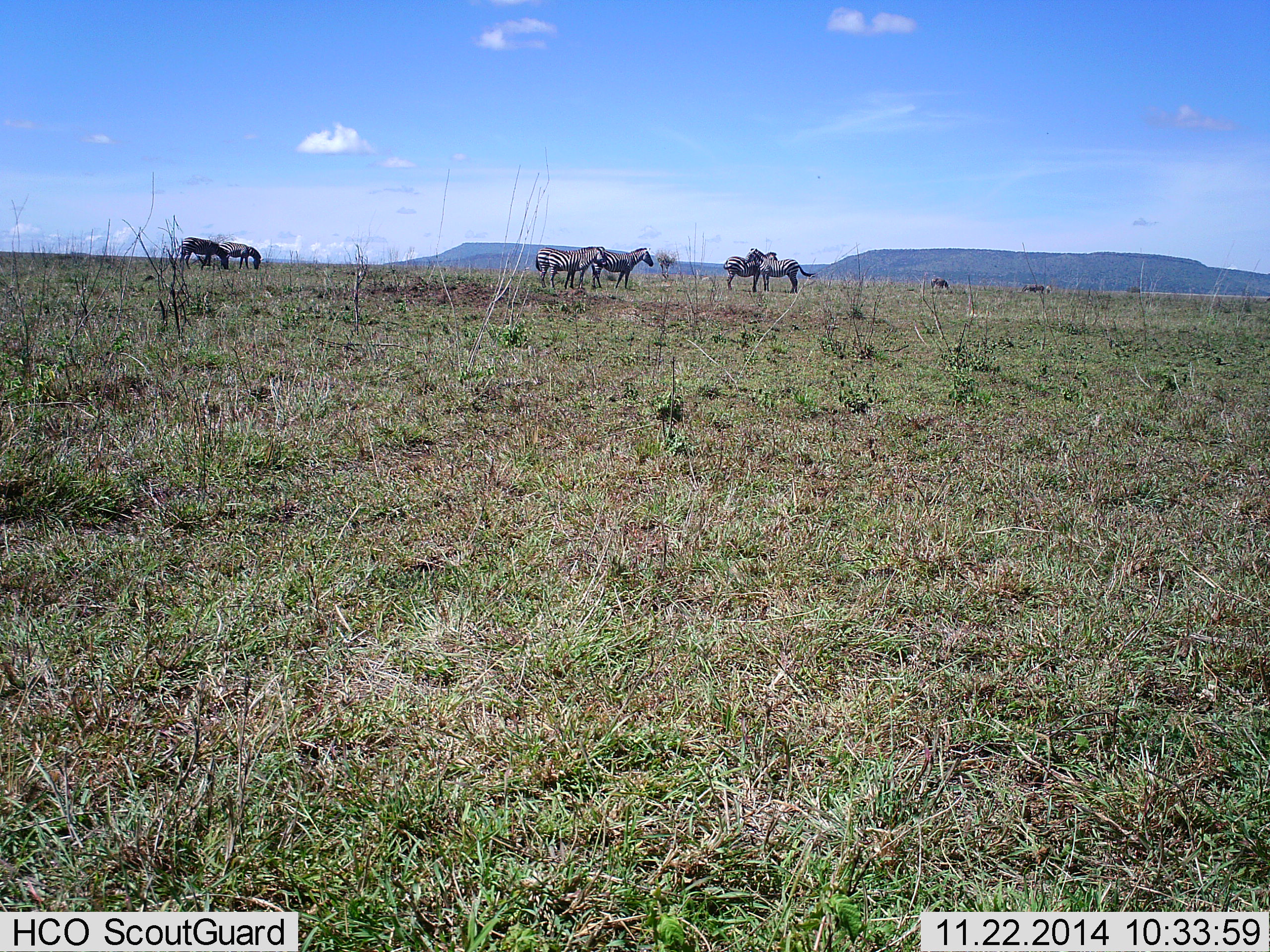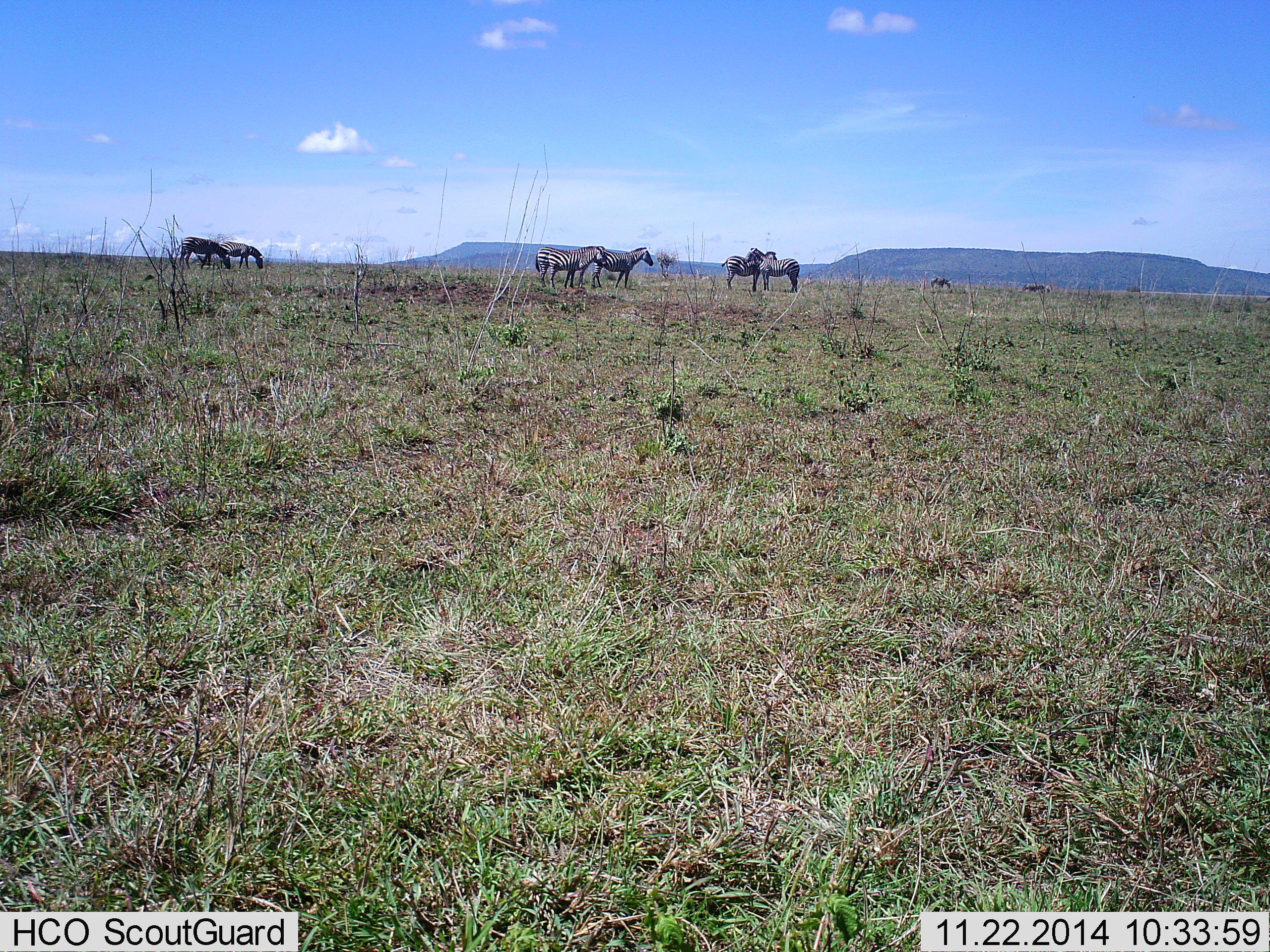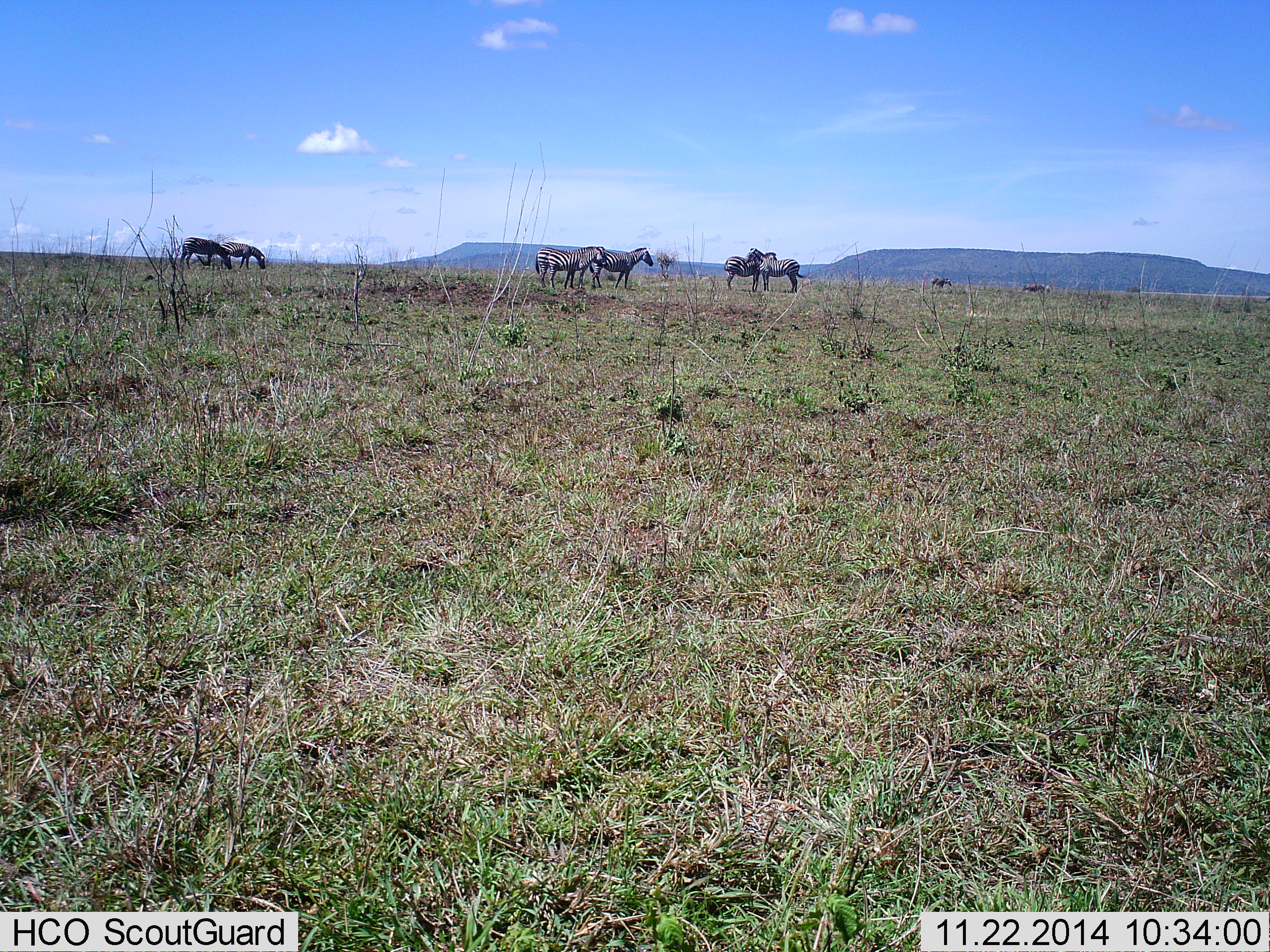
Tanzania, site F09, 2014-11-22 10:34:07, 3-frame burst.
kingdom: Animalia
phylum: Chordata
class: Mammalia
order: Perissodactyla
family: Equidae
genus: Equus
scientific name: Equus quagga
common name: plains zebra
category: zebra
Zebra (plains zebra) (Equus quagga), count 8. Behavior (volunteer vote fractions): standing 91%, resting 9%, moving 9%, interacting 9%. Young present (vote fraction): 0%. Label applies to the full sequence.